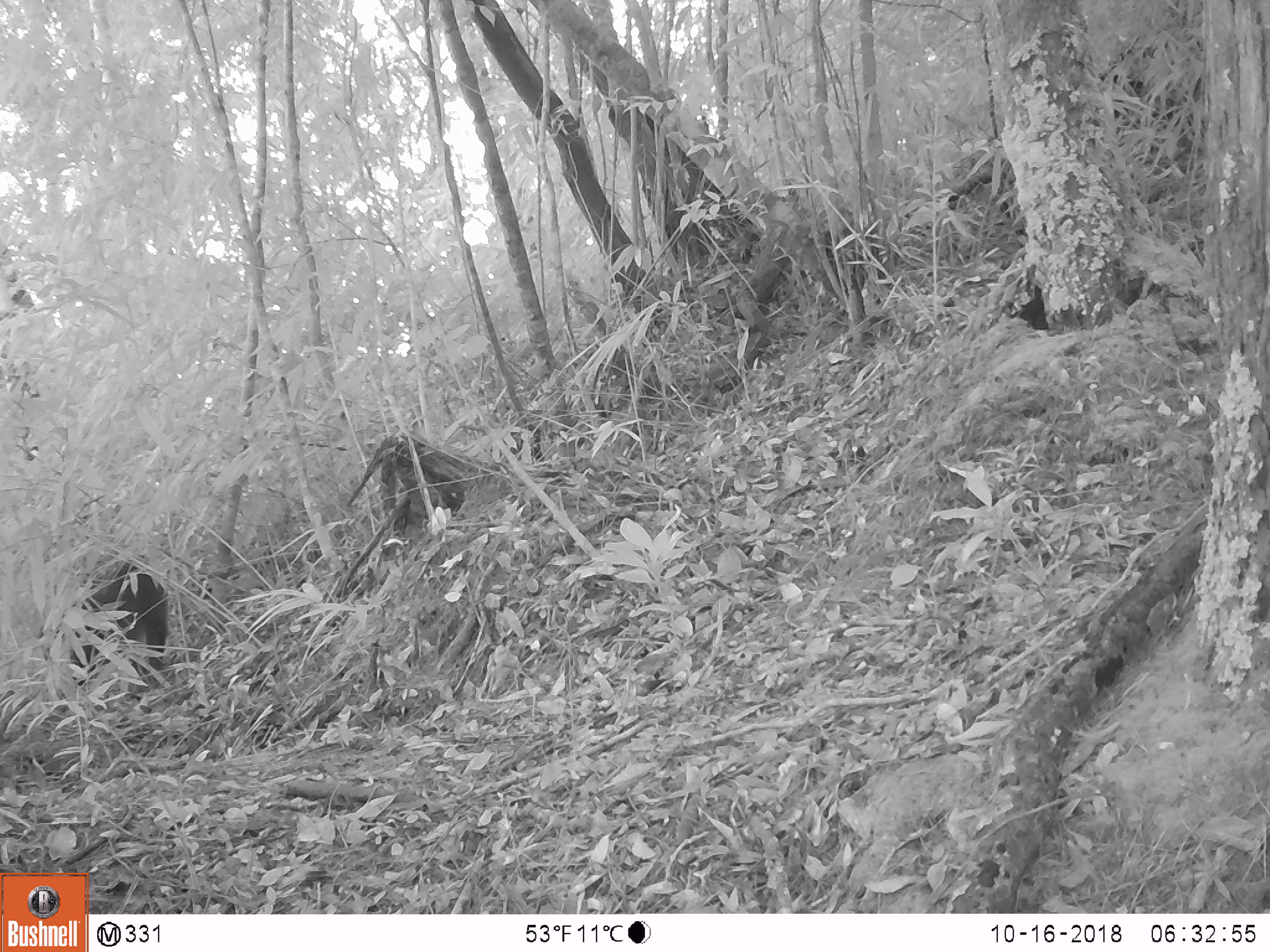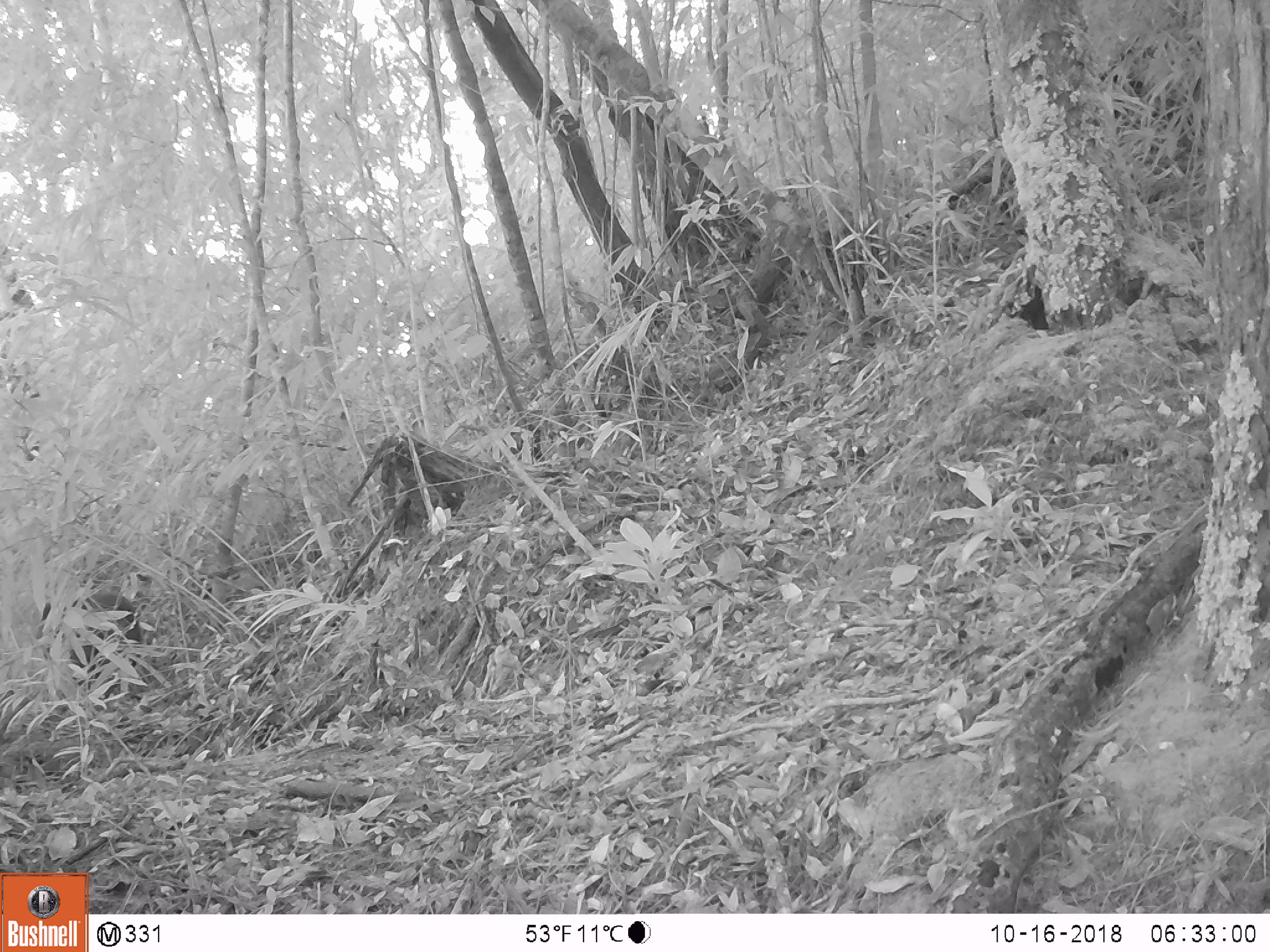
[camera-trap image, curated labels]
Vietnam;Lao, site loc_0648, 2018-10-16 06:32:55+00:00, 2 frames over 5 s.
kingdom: Animalia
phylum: Chordata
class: Mammalia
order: Primates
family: Cercopithecidae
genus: Macaca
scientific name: Macaca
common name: macaque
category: unidentified macaque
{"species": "unidentified macaque (macaque) (Macaca)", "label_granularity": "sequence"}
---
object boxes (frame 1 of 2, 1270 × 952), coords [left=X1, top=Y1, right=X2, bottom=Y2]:
unidentified macaque: [left=37, top=554, right=170, bottom=713]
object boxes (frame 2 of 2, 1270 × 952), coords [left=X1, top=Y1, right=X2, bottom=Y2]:
unidentified macaque: [left=34, top=593, right=143, bottom=710]